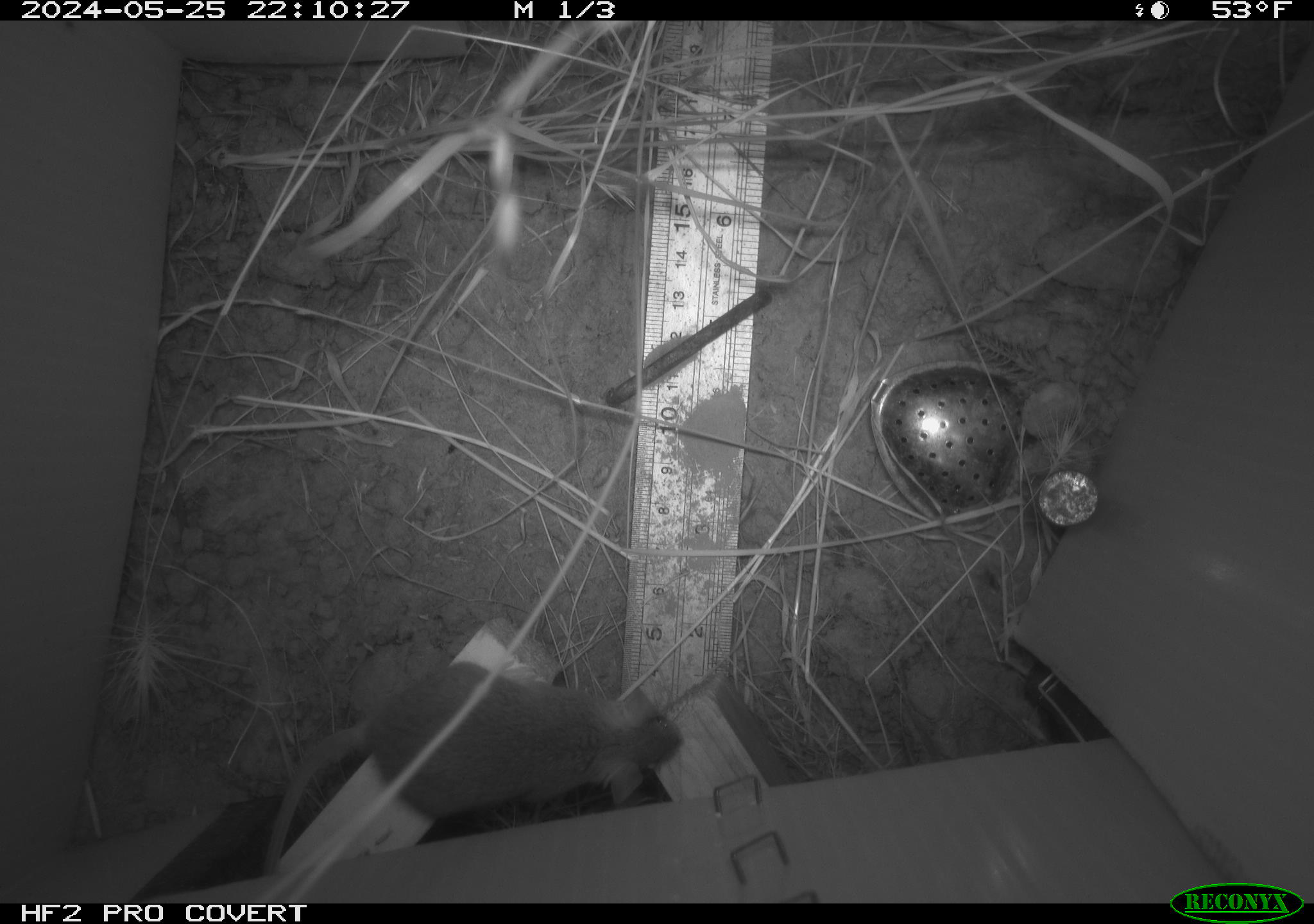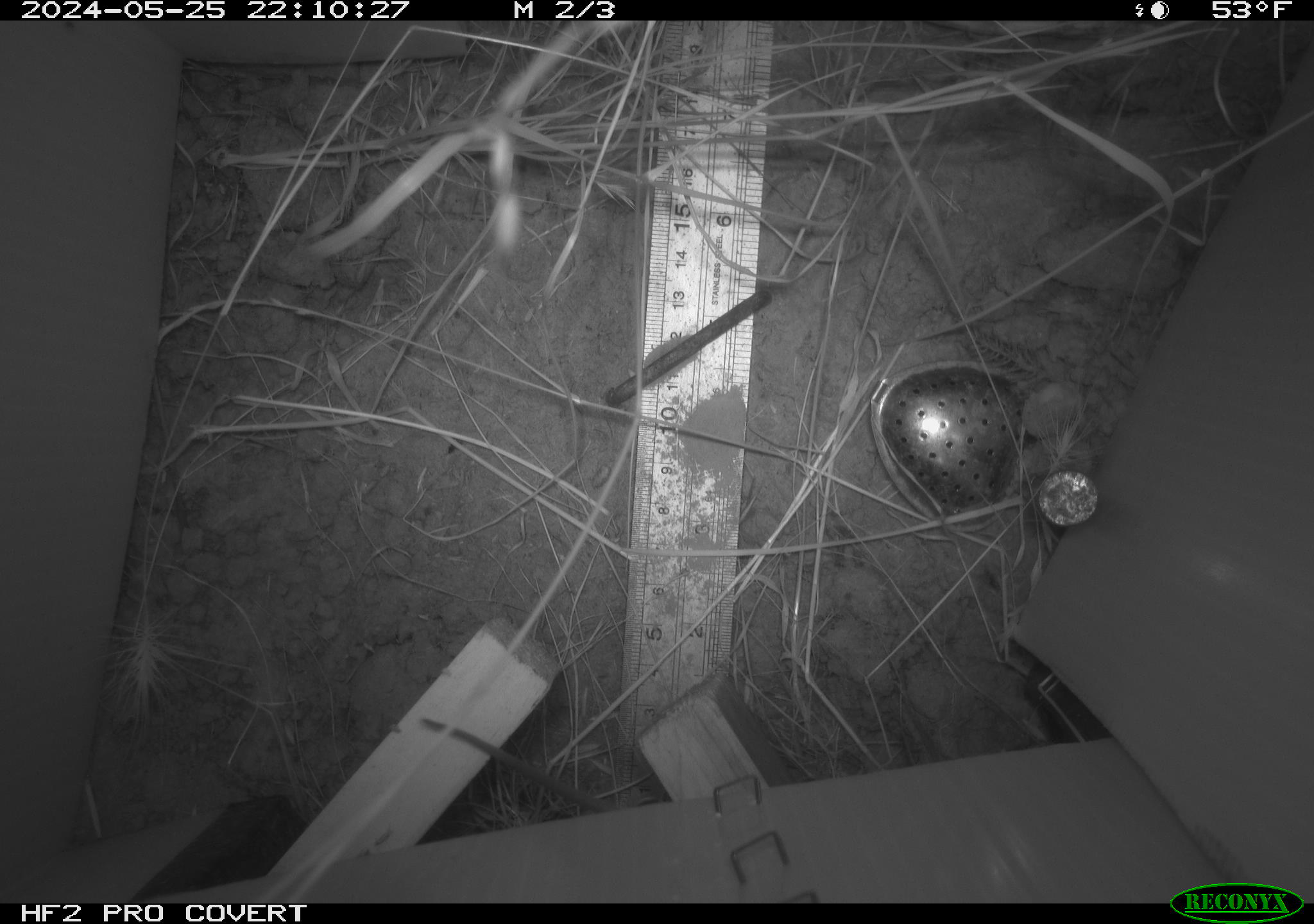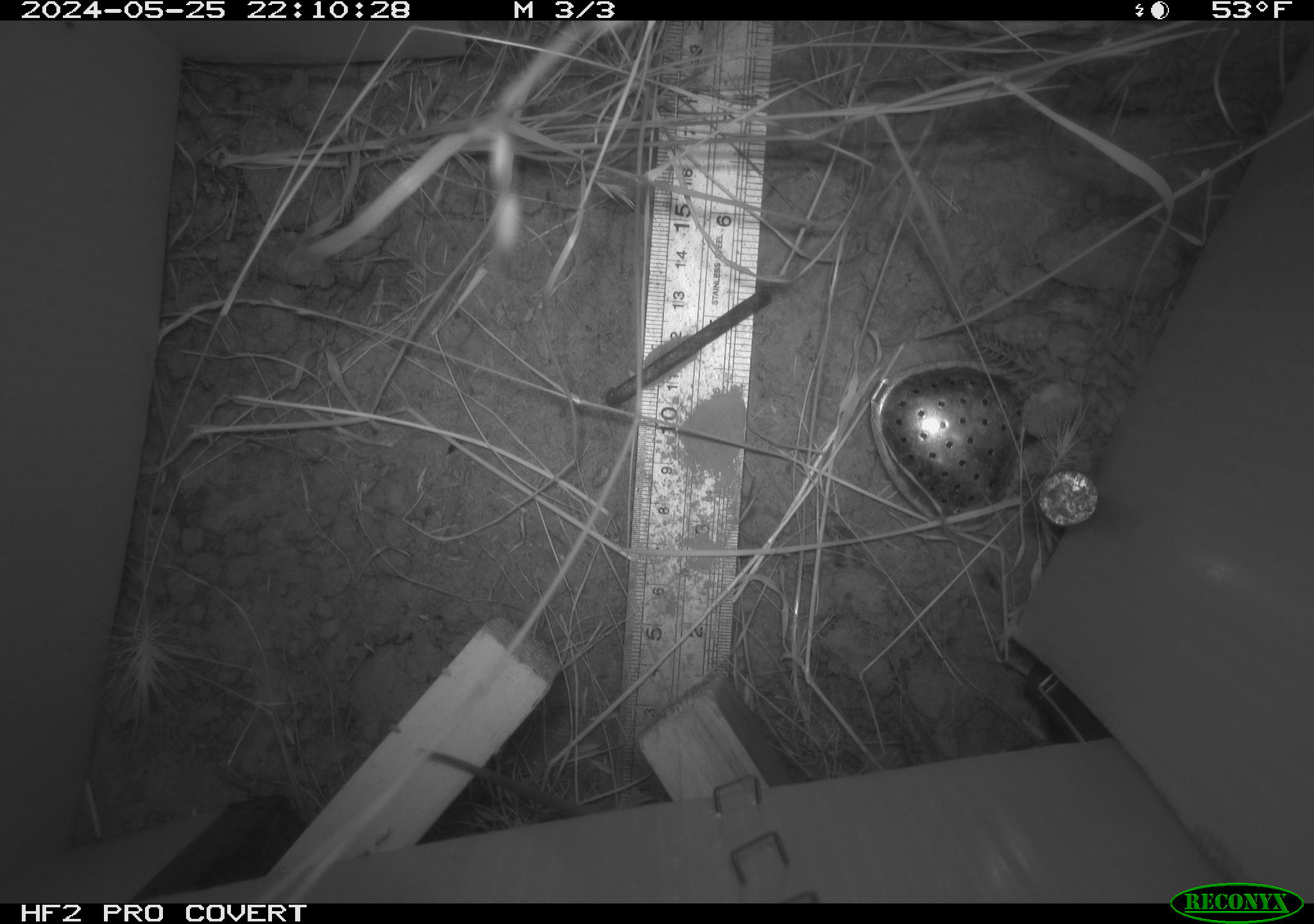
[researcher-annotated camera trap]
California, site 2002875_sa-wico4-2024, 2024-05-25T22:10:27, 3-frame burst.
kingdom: Animalia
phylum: Chordata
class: Mammalia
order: Rodentia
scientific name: Rodentia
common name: mouse species